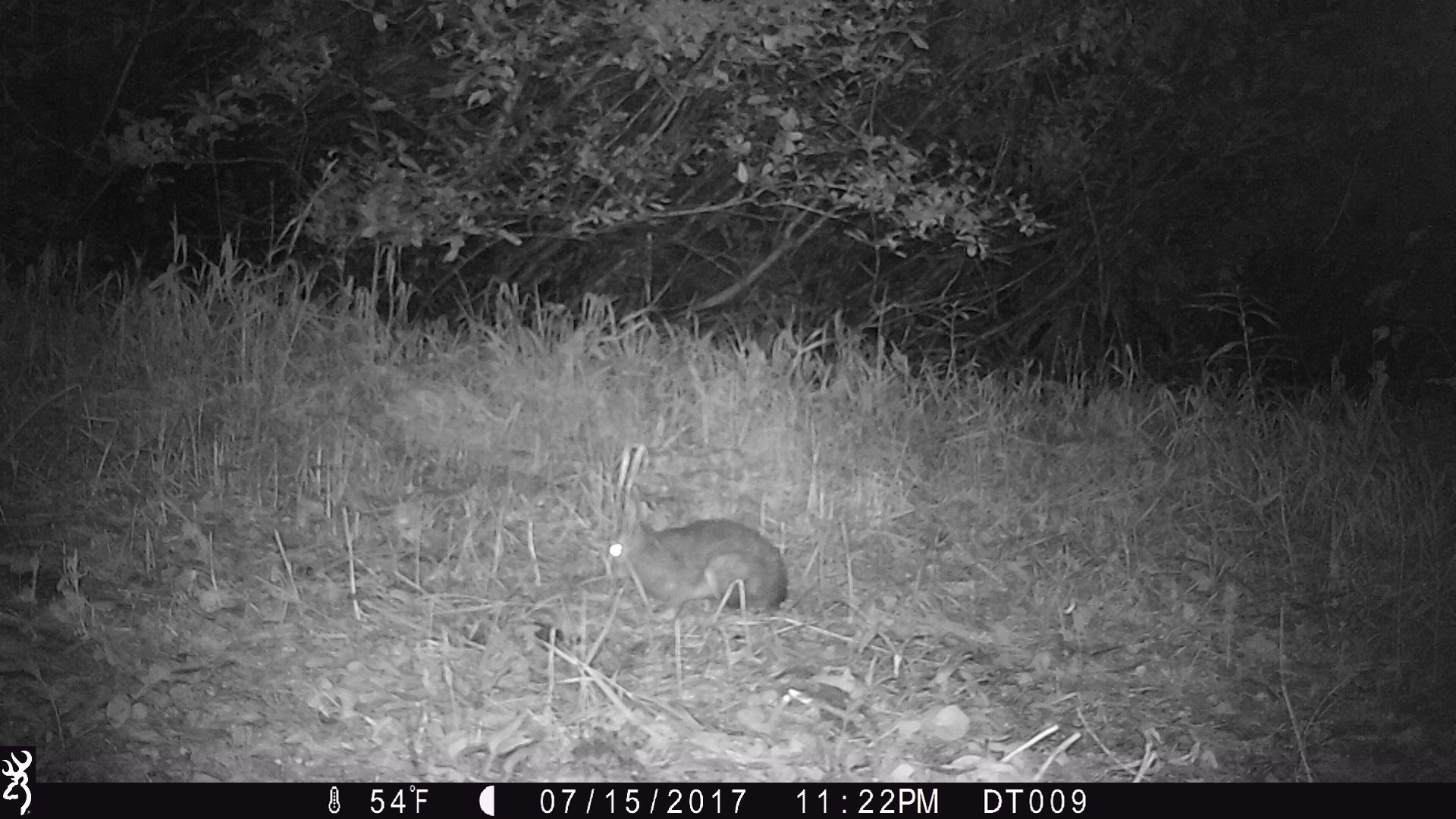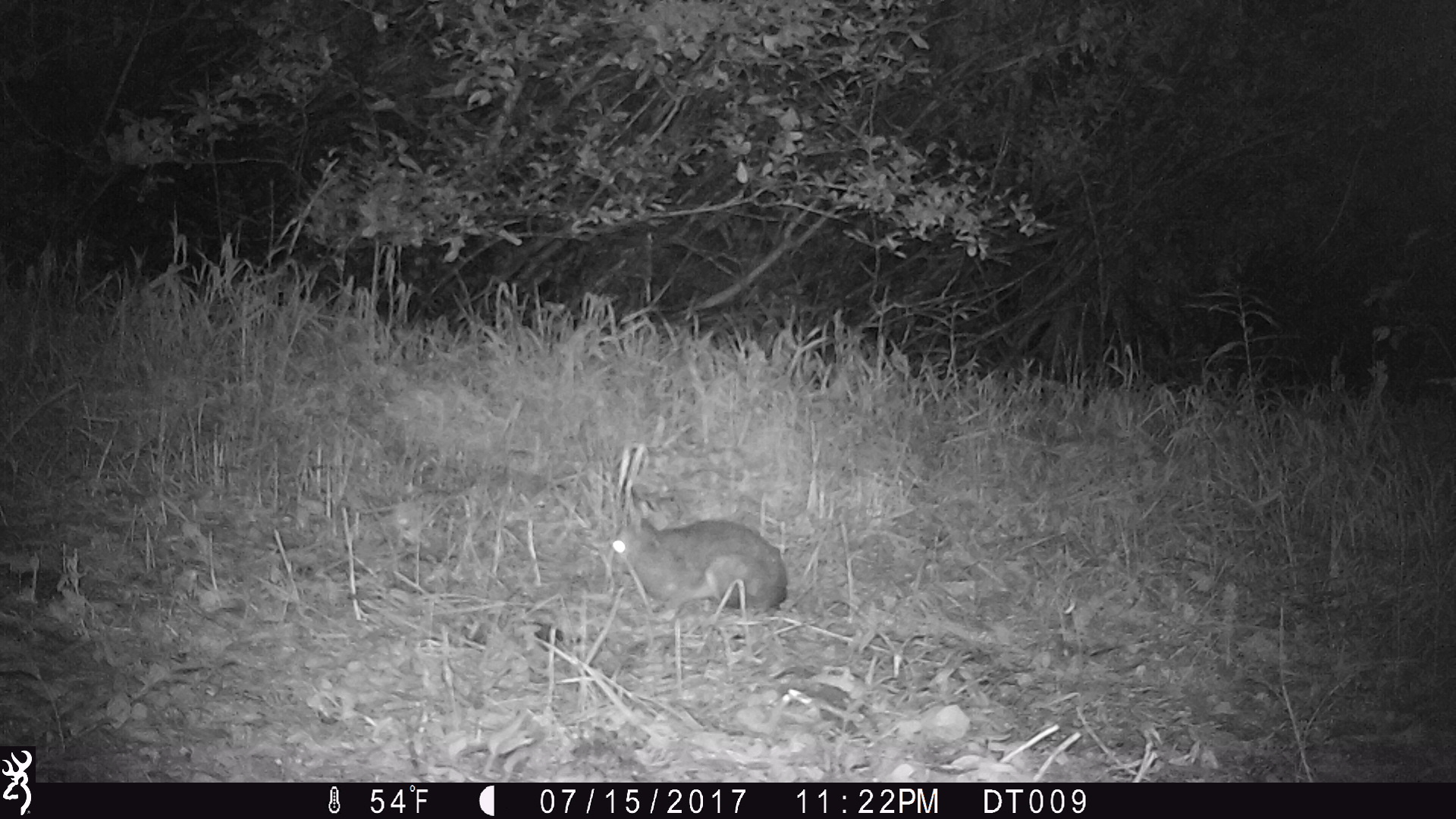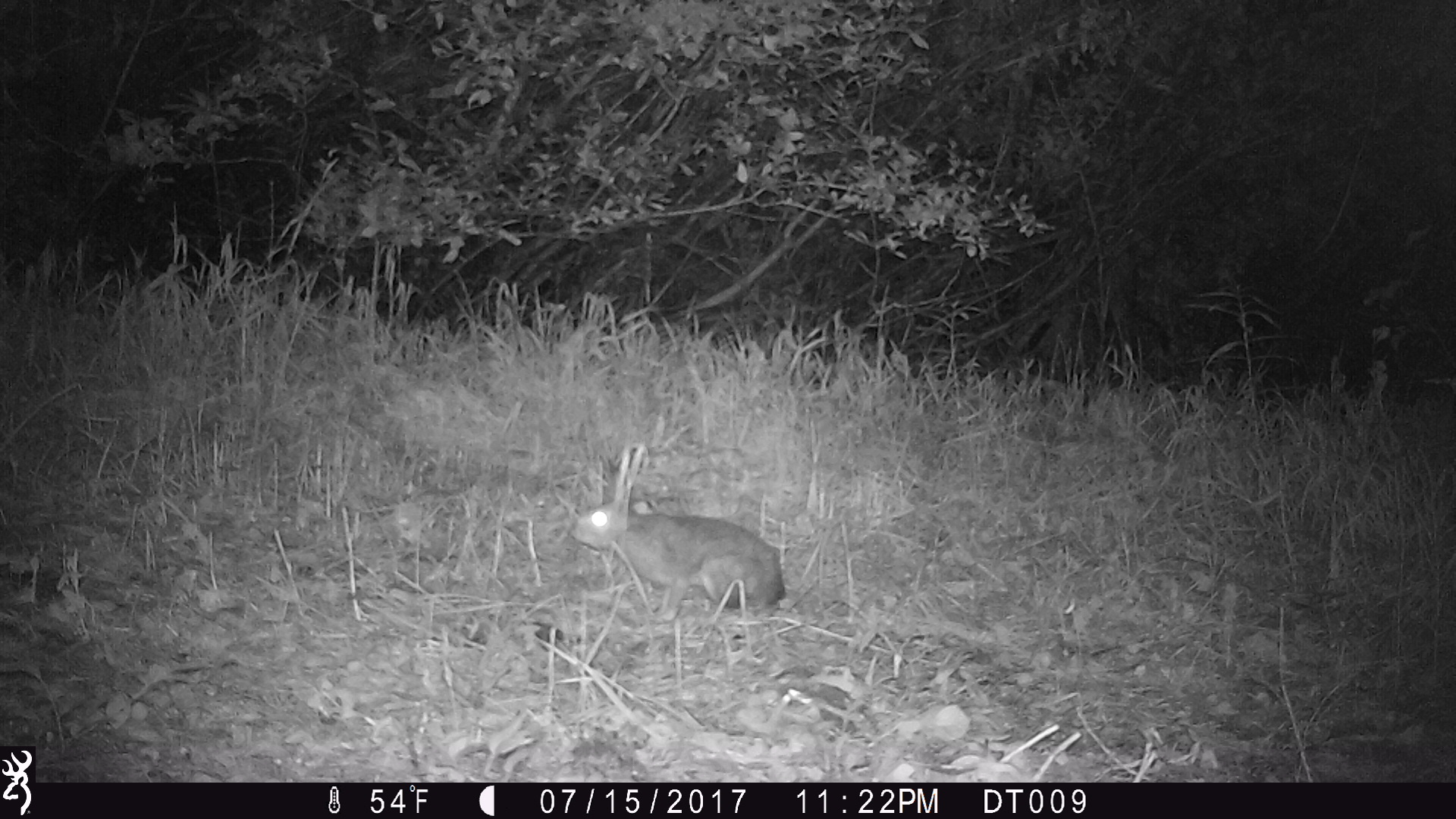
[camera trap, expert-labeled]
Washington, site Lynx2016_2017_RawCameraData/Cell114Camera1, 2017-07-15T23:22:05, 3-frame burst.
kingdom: Animalia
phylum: Chordata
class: Mammalia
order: Lagomorpha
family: Leporidae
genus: Lepus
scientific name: Lepus americanus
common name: snowshoe hare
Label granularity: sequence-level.